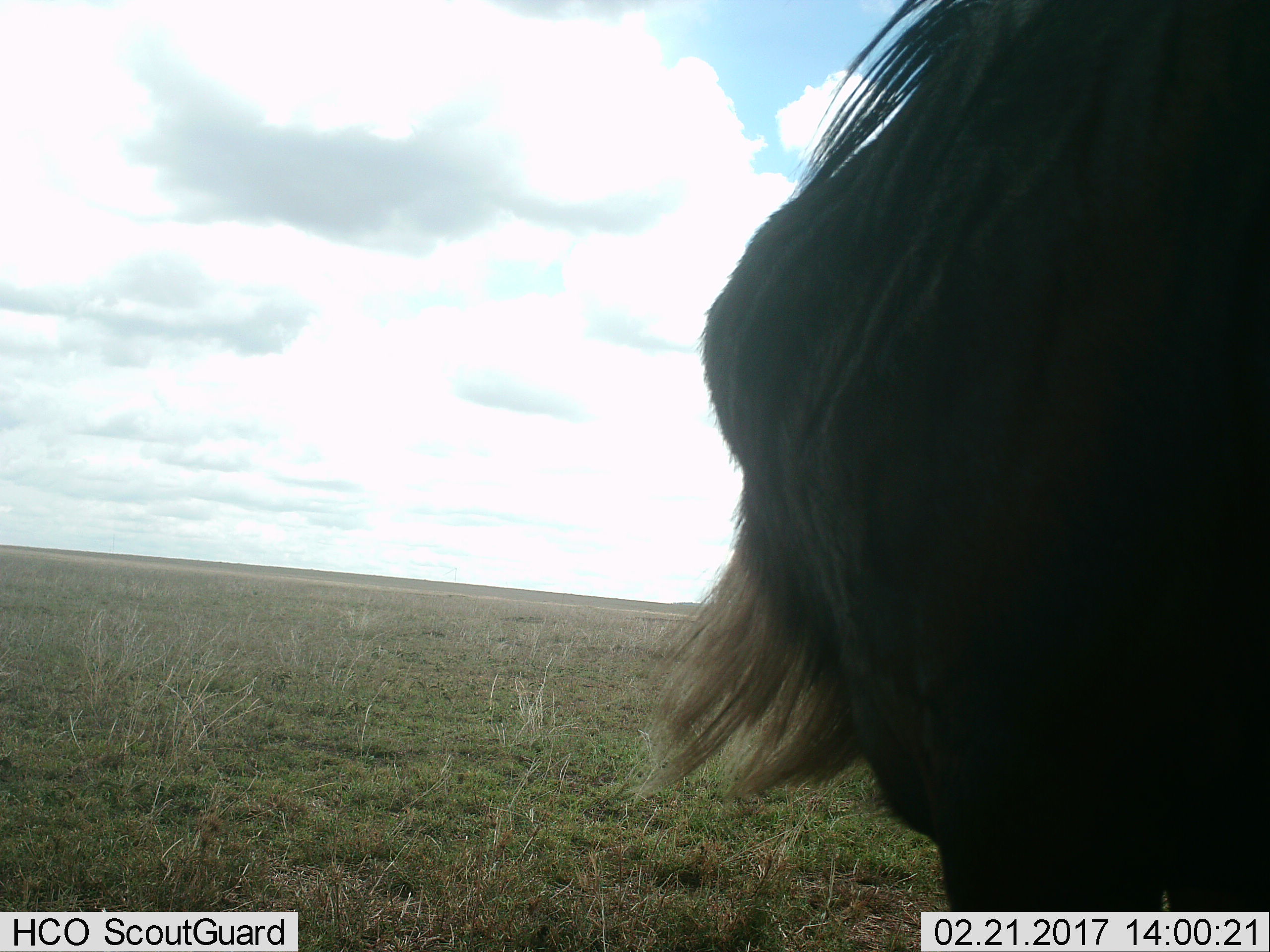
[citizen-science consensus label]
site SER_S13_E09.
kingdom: Animalia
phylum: Chordata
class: Mammalia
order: Artiodactyla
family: Bovidae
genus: Connochaetes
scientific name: Connochaetes taurinus taurinus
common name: blue wildebeest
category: wildebeestblue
Wildebeestblue (blue wildebeest) (Connochaetes taurinus taurinus), count 1. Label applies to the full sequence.